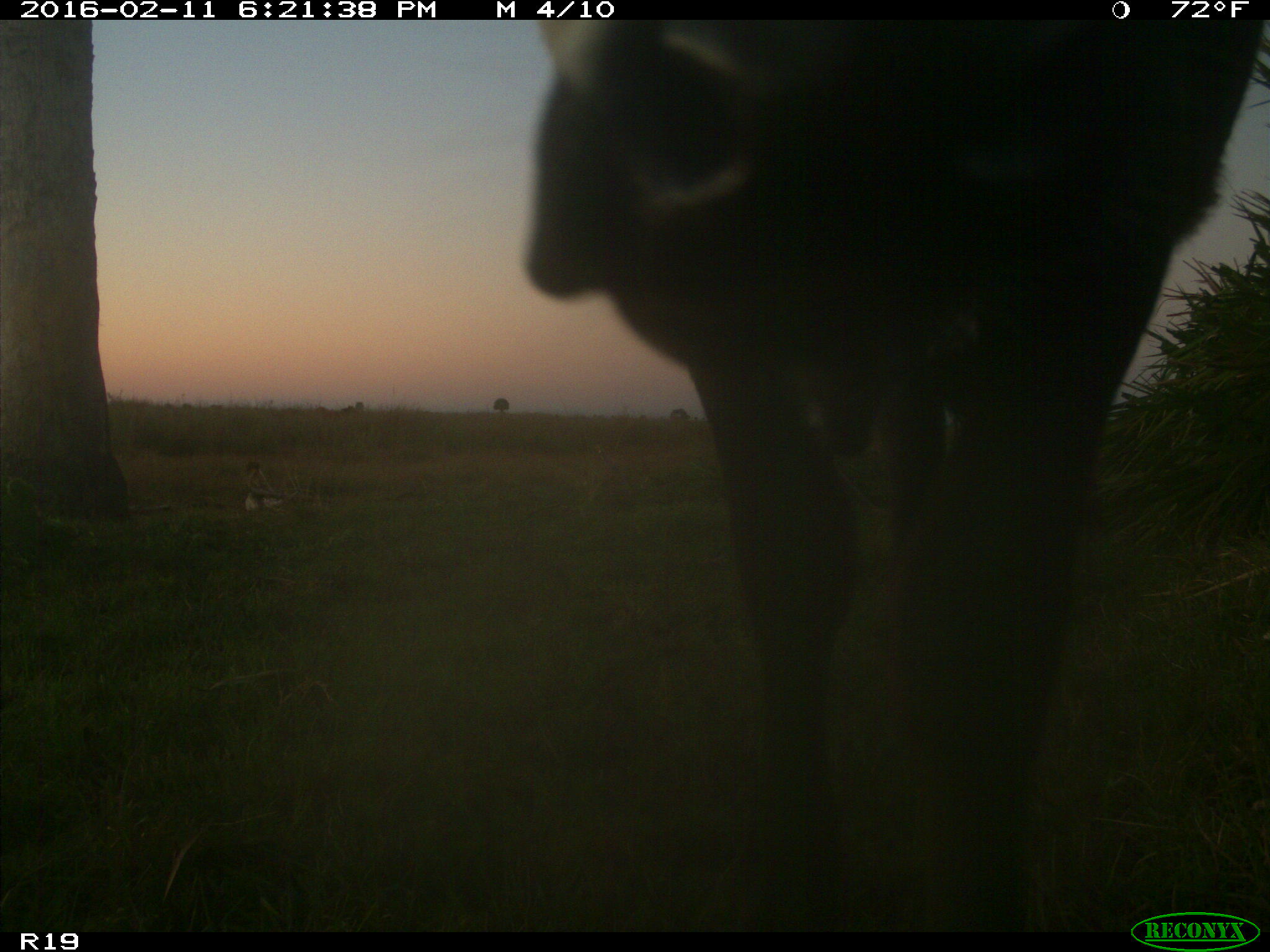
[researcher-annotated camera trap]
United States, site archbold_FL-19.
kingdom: Animalia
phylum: Chordata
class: Mammalia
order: Artiodactyla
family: Bovidae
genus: Bos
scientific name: Bos taurus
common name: domestic cow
Bos taurus (domestic cow).